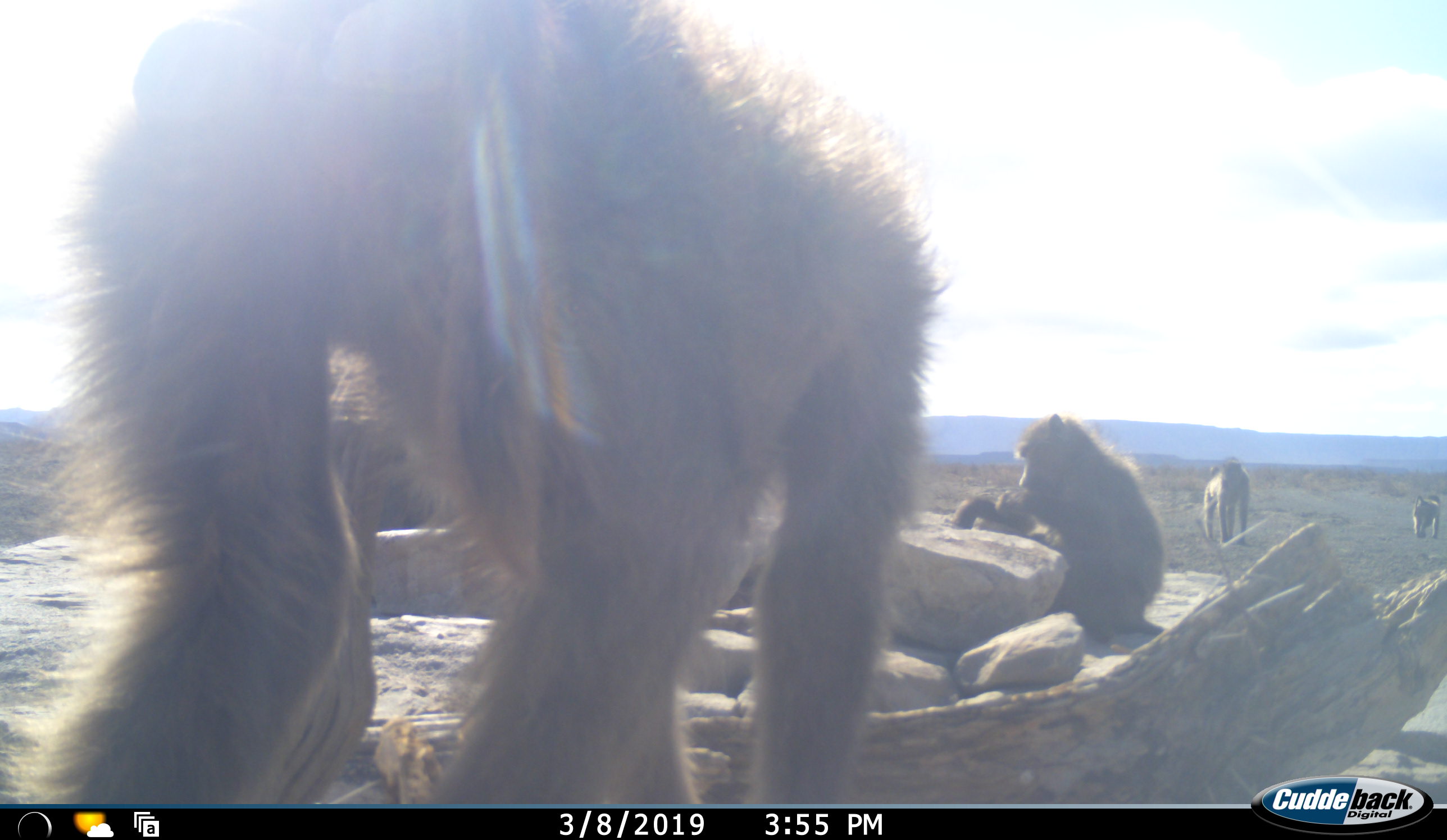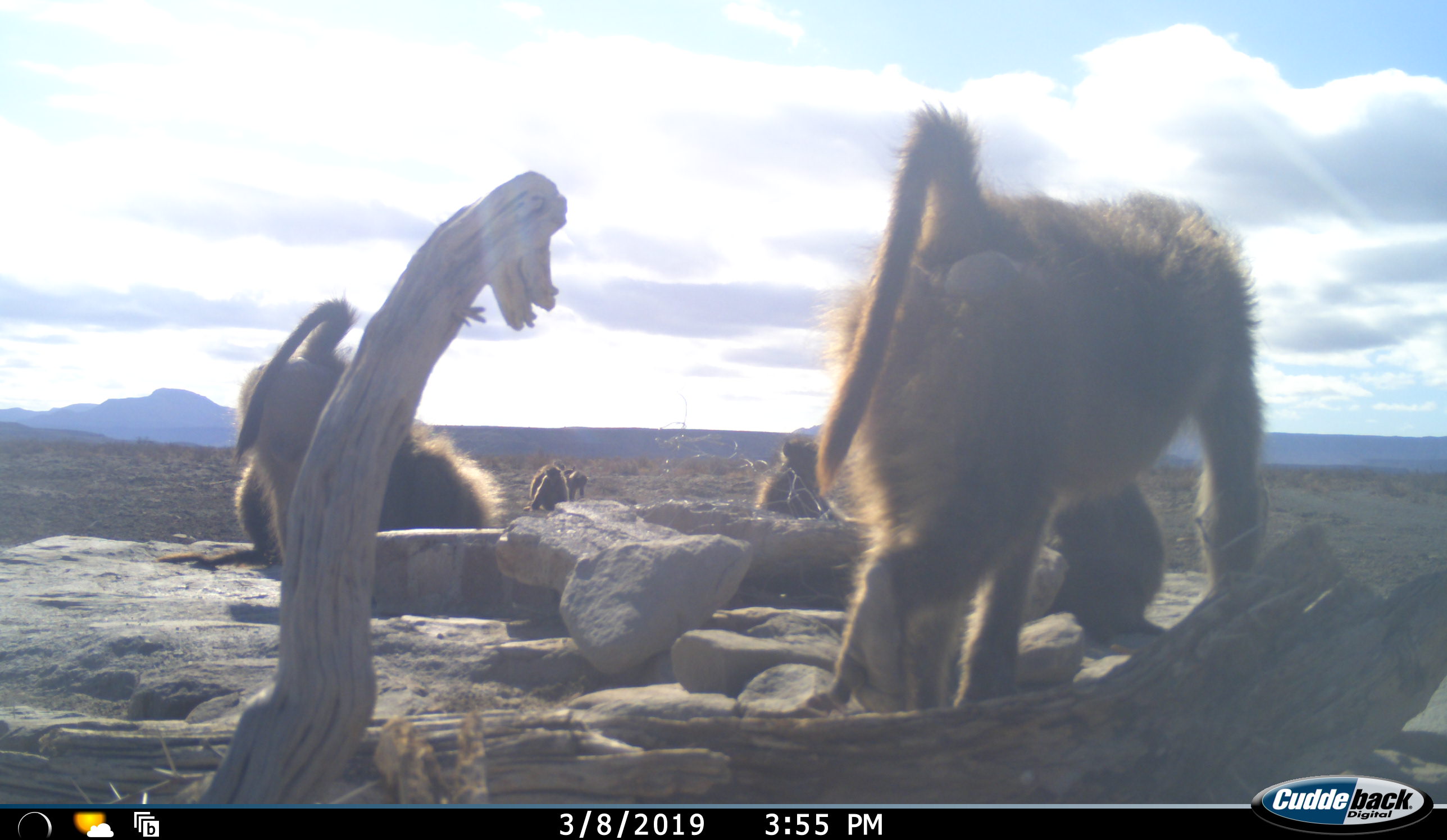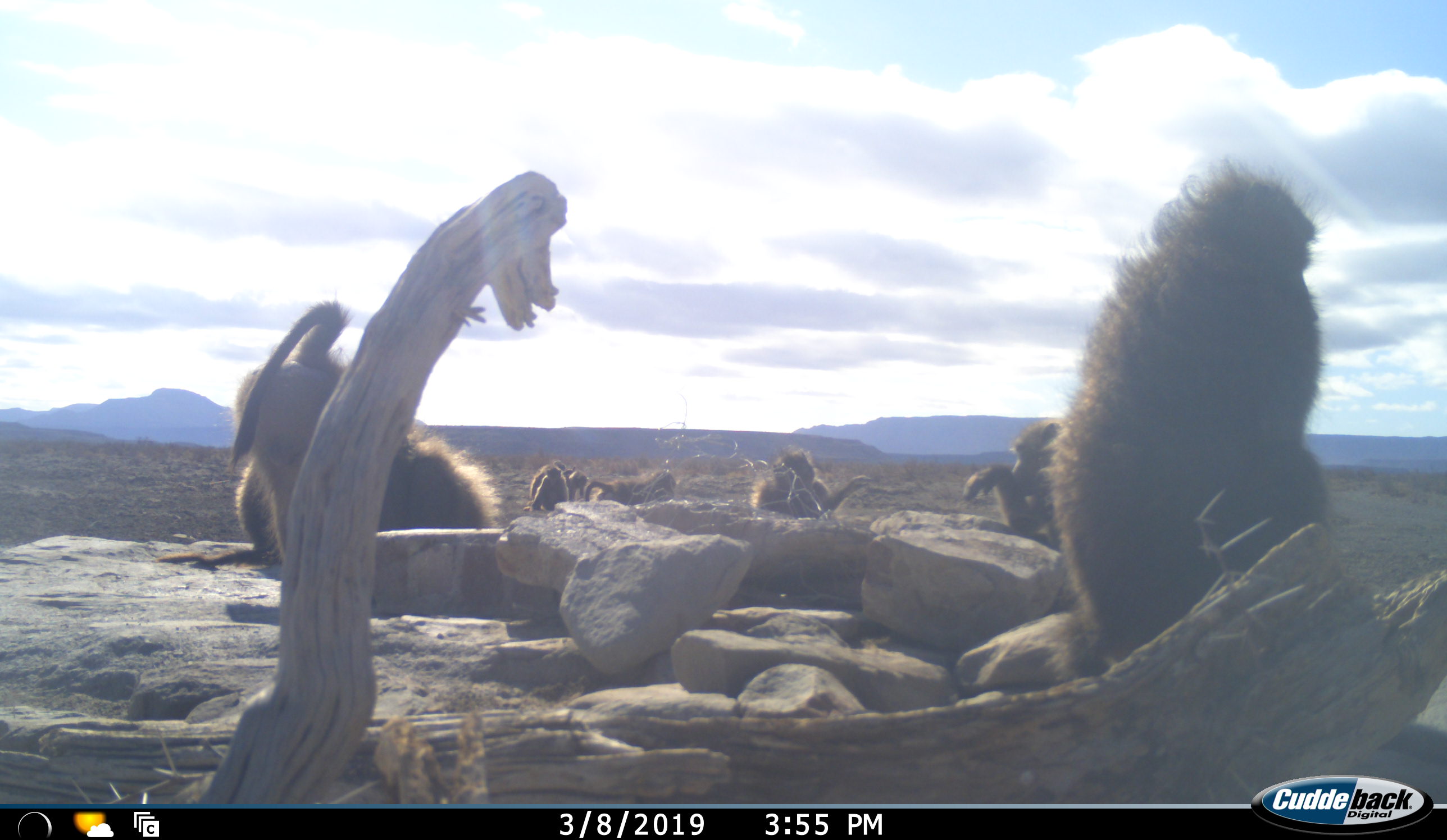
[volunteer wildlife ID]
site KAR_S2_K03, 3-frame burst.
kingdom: Animalia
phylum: Chordata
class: Mammalia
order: Primates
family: Cercopithecidae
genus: Papio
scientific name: Papio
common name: baboon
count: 9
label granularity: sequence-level